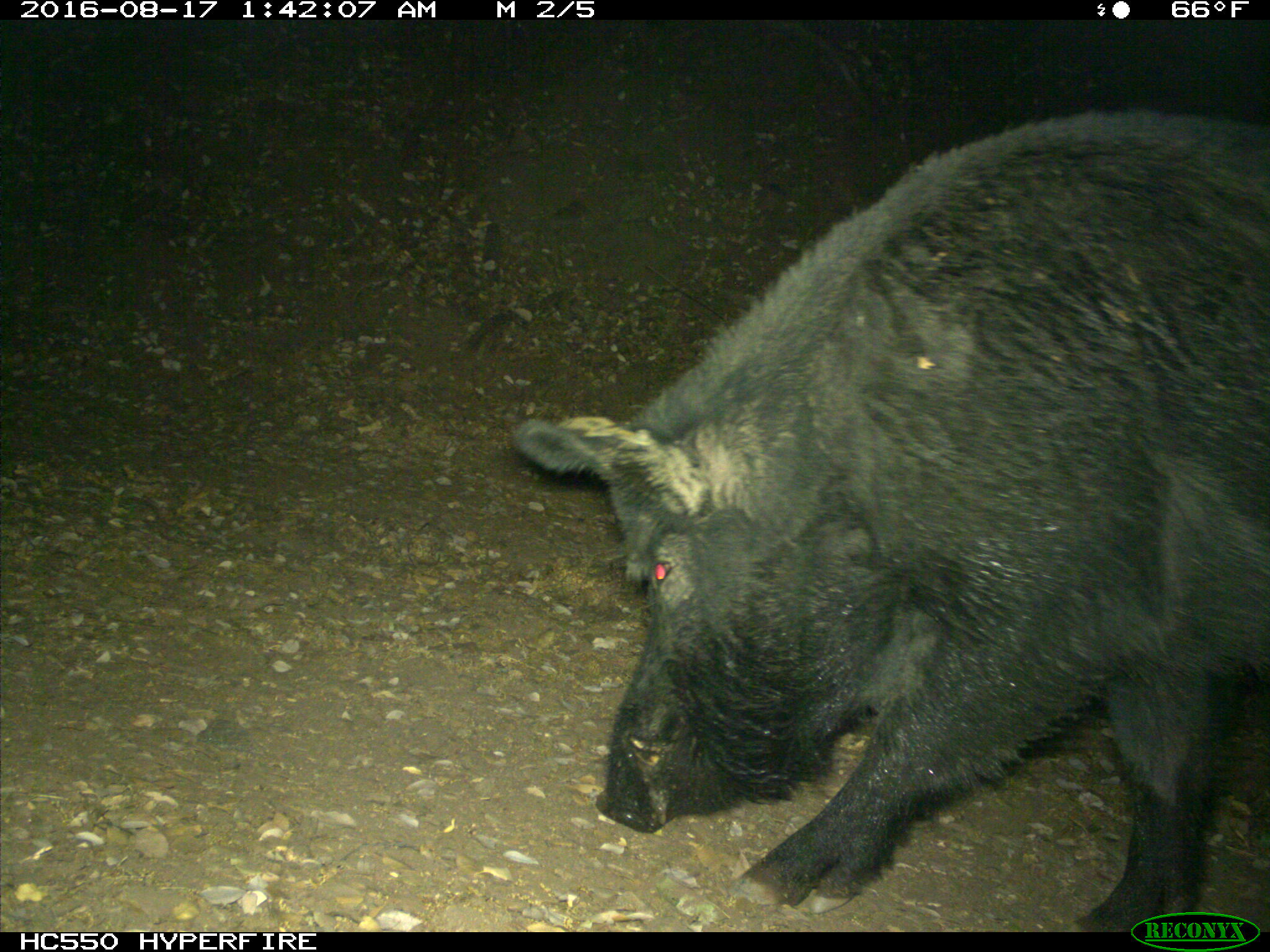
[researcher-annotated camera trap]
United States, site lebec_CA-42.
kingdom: Animalia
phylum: Chordata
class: Mammalia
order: Artiodactyla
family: Suidae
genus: Sus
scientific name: Sus scrofa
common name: wild boar